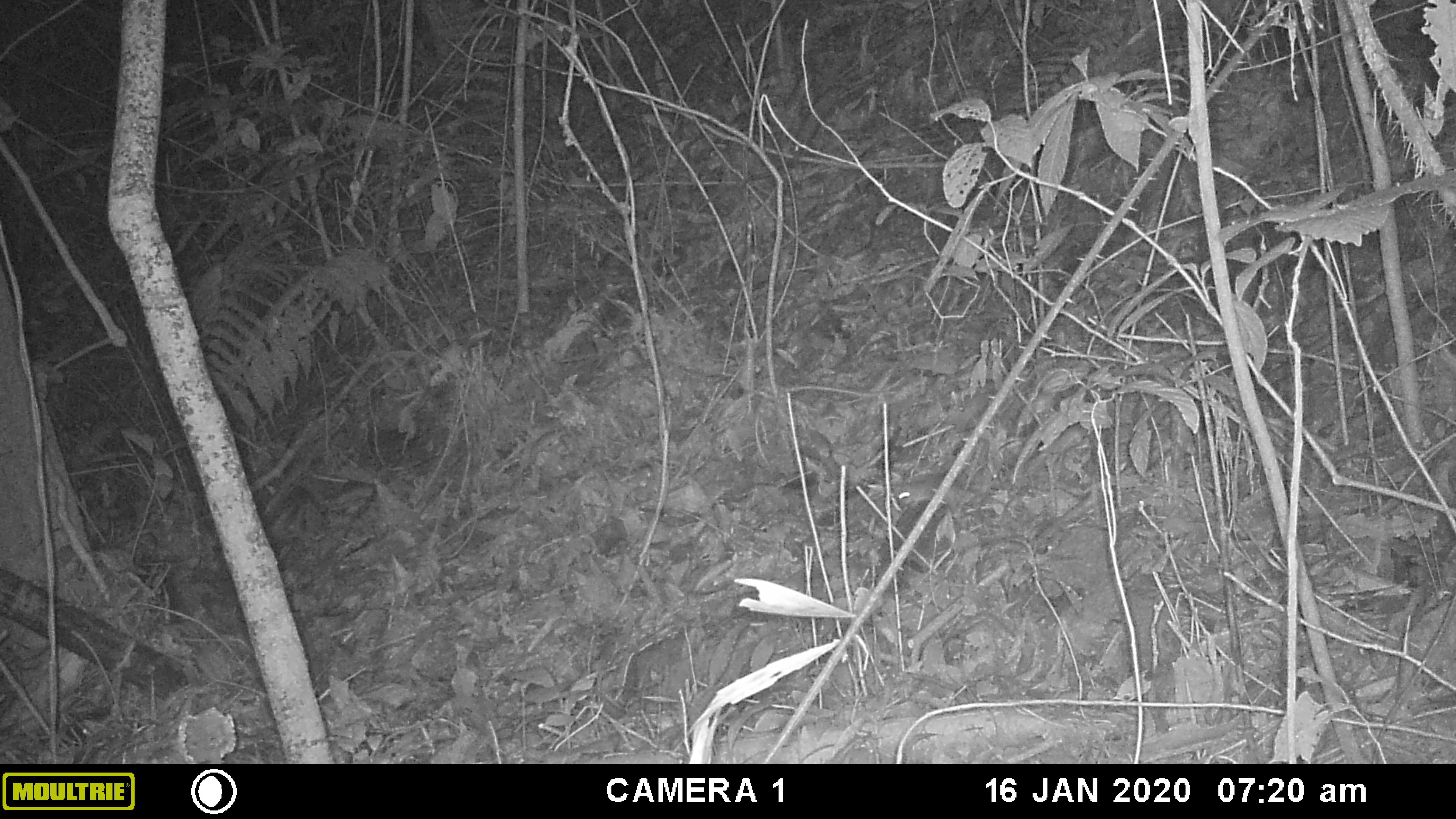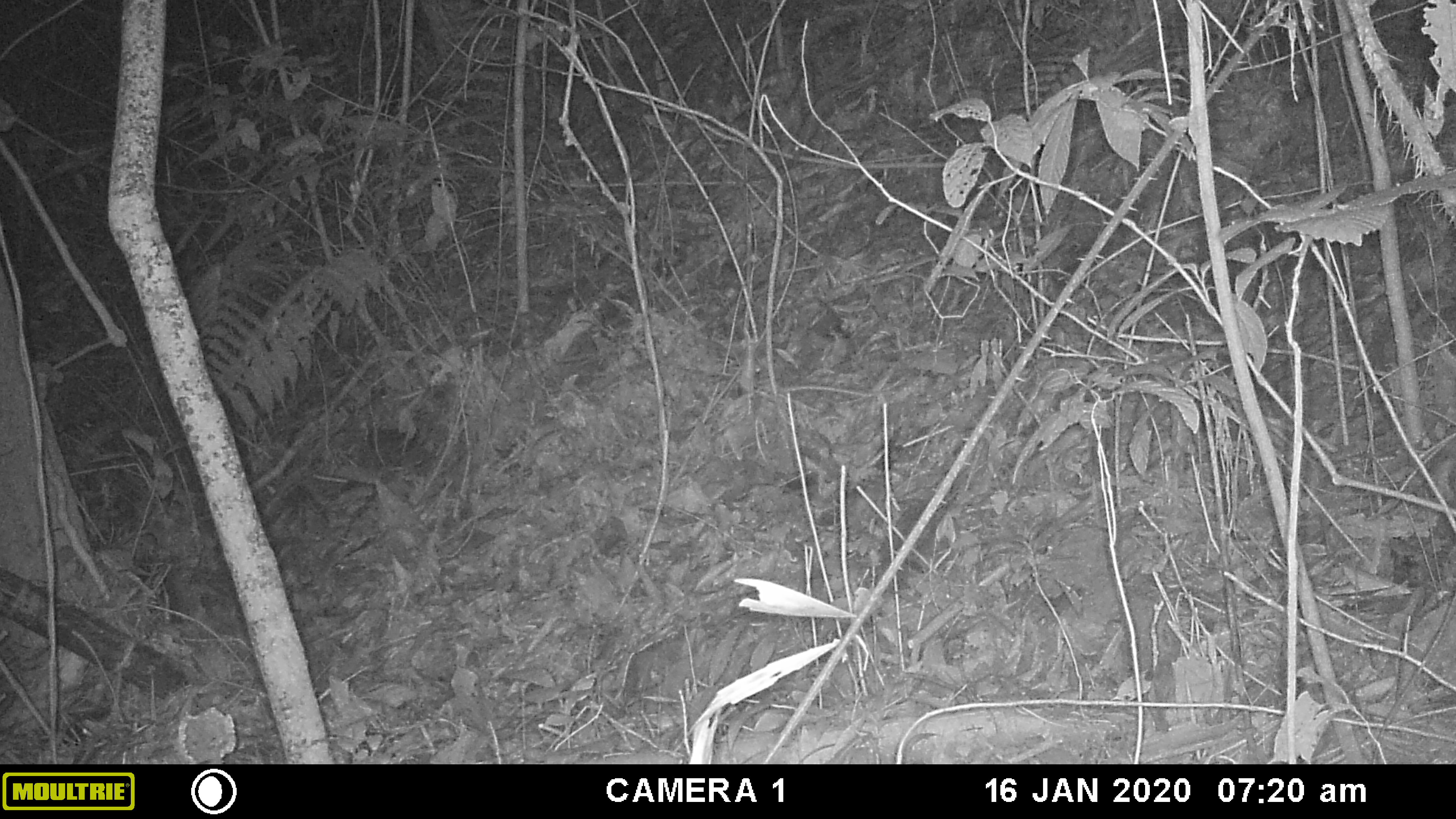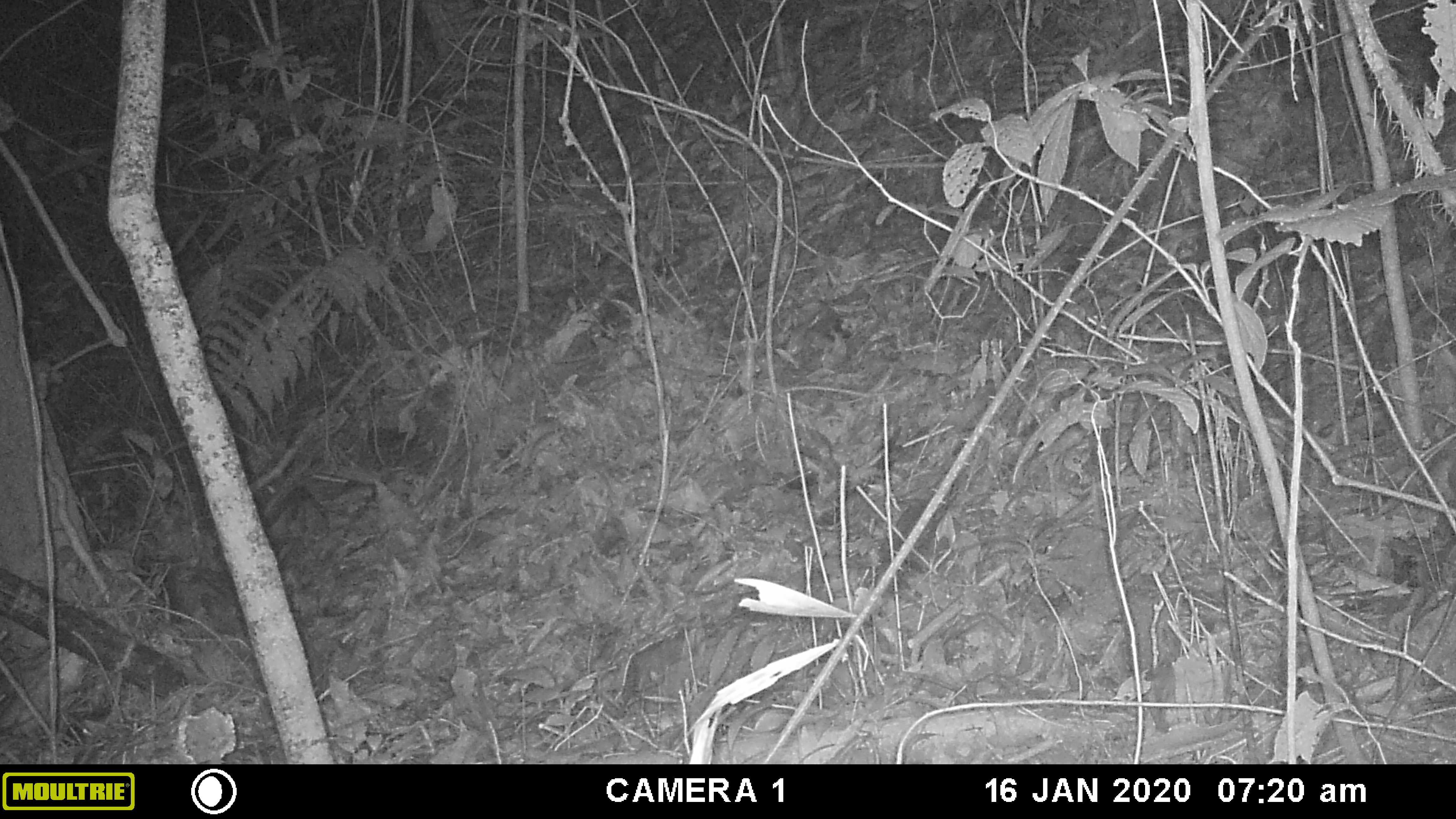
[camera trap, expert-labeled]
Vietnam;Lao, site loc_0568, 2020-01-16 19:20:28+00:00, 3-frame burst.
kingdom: Animalia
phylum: Chordata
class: Mammalia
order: Rodentia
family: Muridae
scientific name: Muridae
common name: old-world mice and rats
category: unidentified murid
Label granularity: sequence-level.